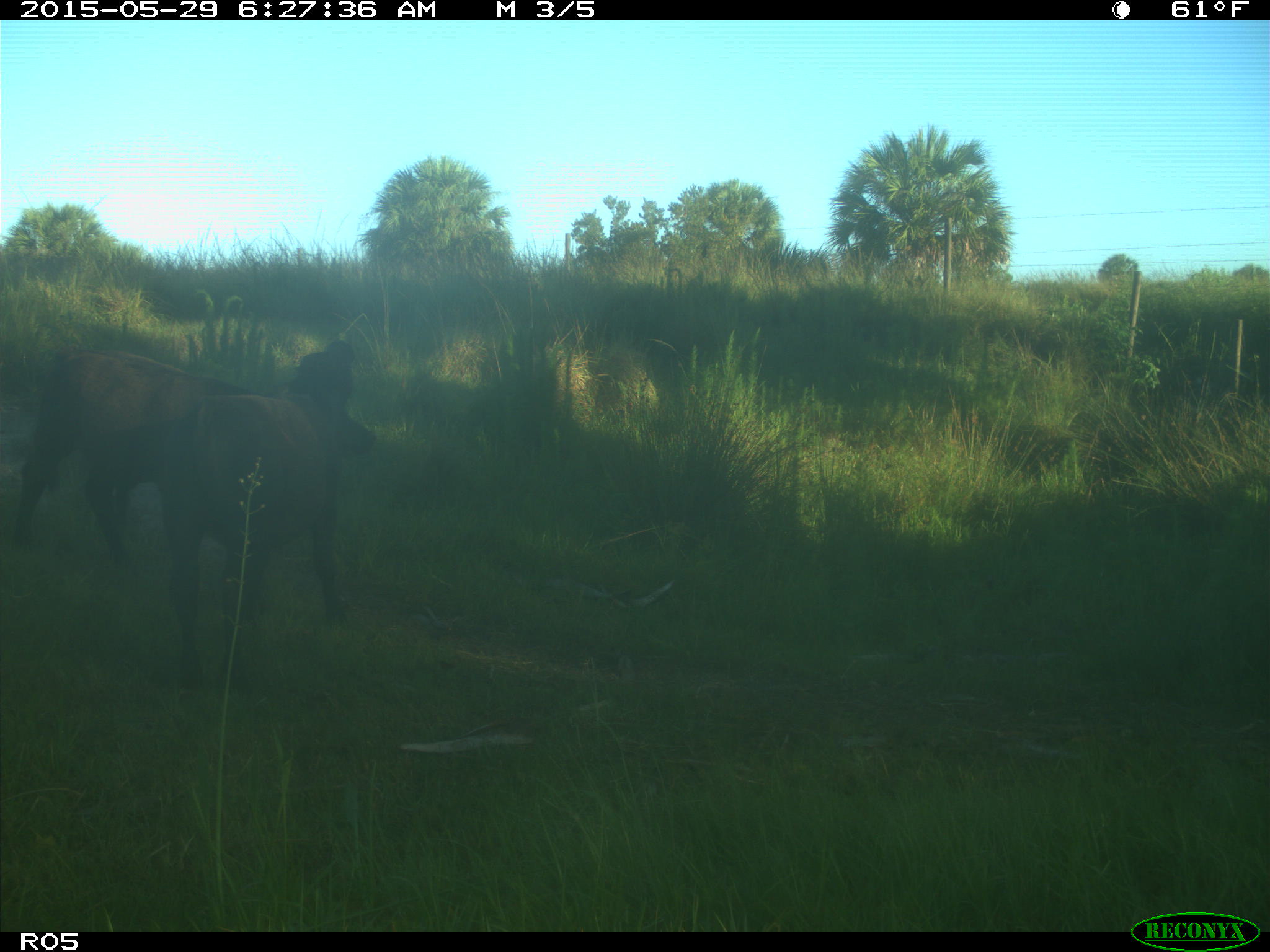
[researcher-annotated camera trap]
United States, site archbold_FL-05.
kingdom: Animalia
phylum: Chordata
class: Mammalia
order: Artiodactyla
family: Bovidae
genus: Bos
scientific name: Bos taurus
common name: domestic cow